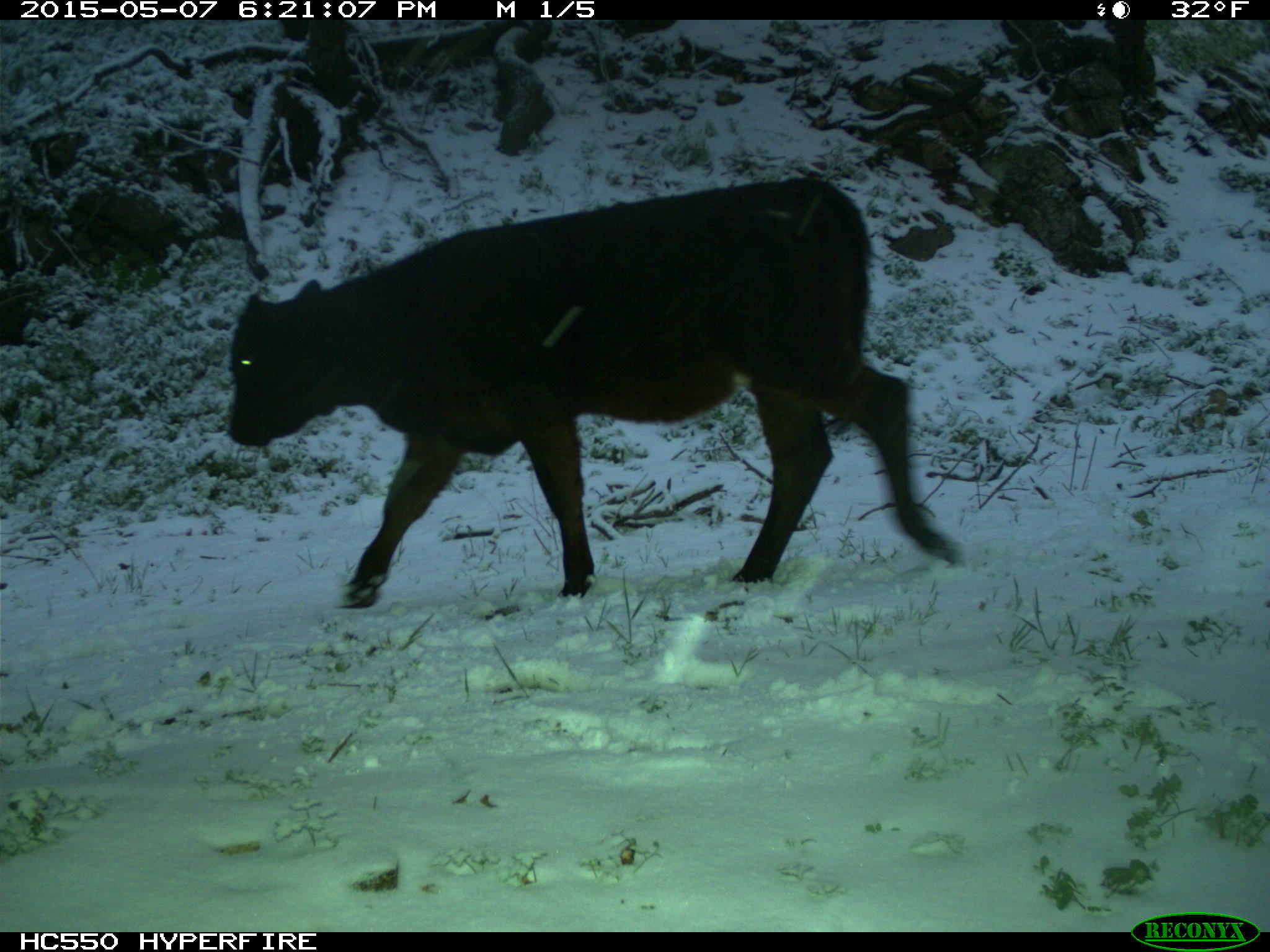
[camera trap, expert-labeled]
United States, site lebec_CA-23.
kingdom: Animalia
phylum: Chordata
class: Mammalia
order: Artiodactyla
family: Bovidae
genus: Bos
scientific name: Bos taurus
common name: domestic cow